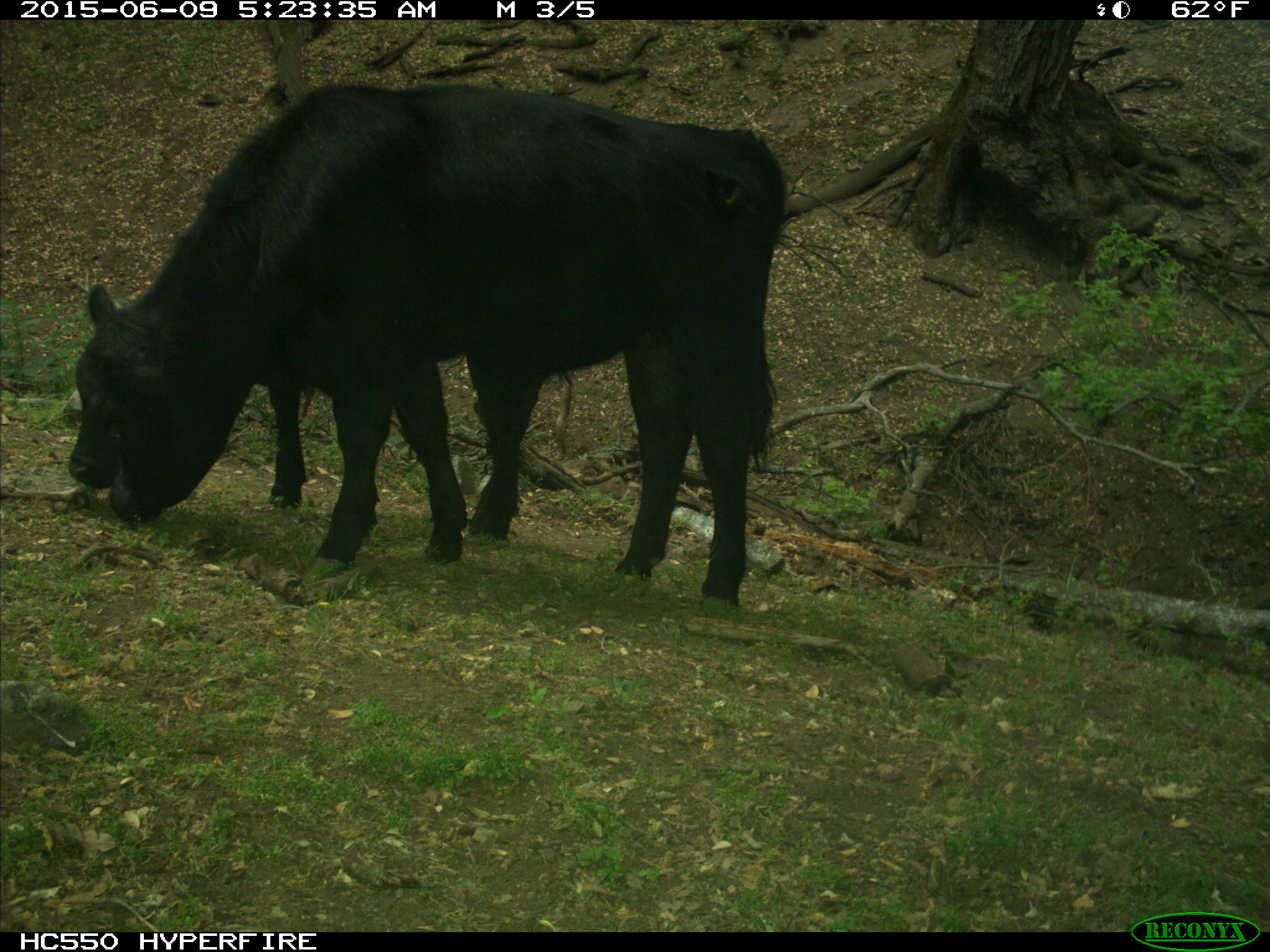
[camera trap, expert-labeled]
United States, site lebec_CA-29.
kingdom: Animalia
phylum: Chordata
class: Mammalia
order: Artiodactyla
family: Bovidae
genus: Bos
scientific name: Bos taurus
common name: domestic cow